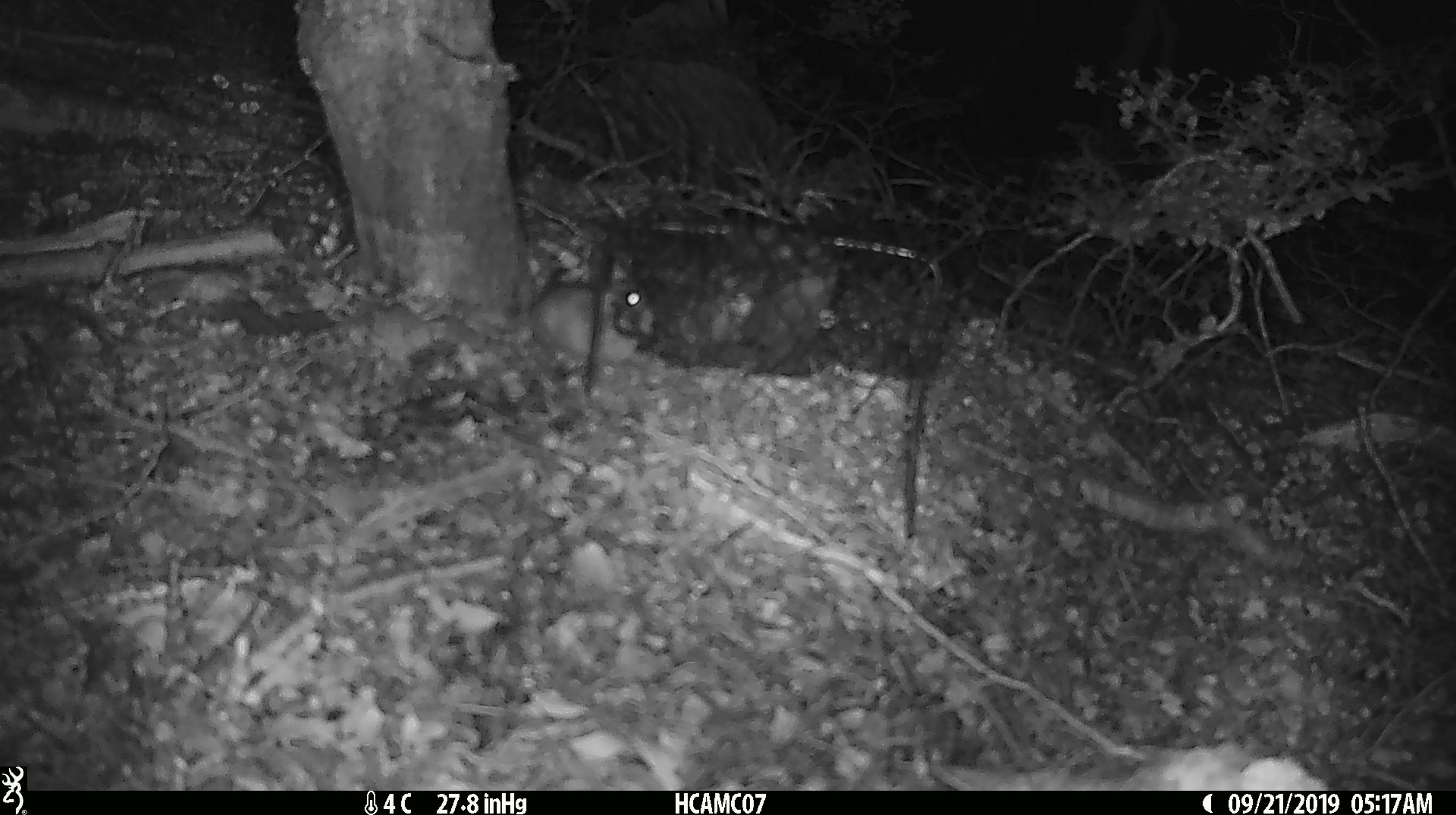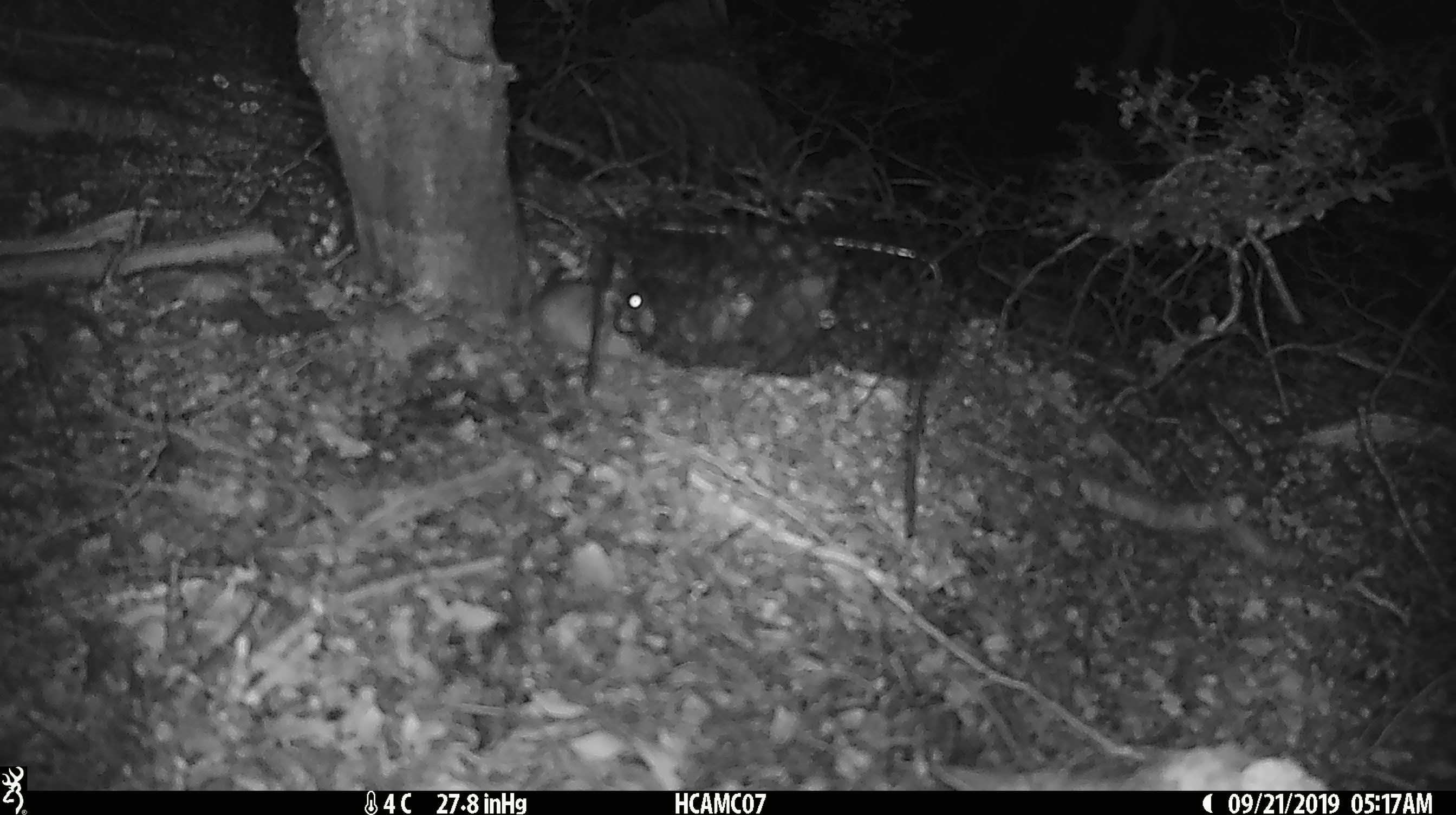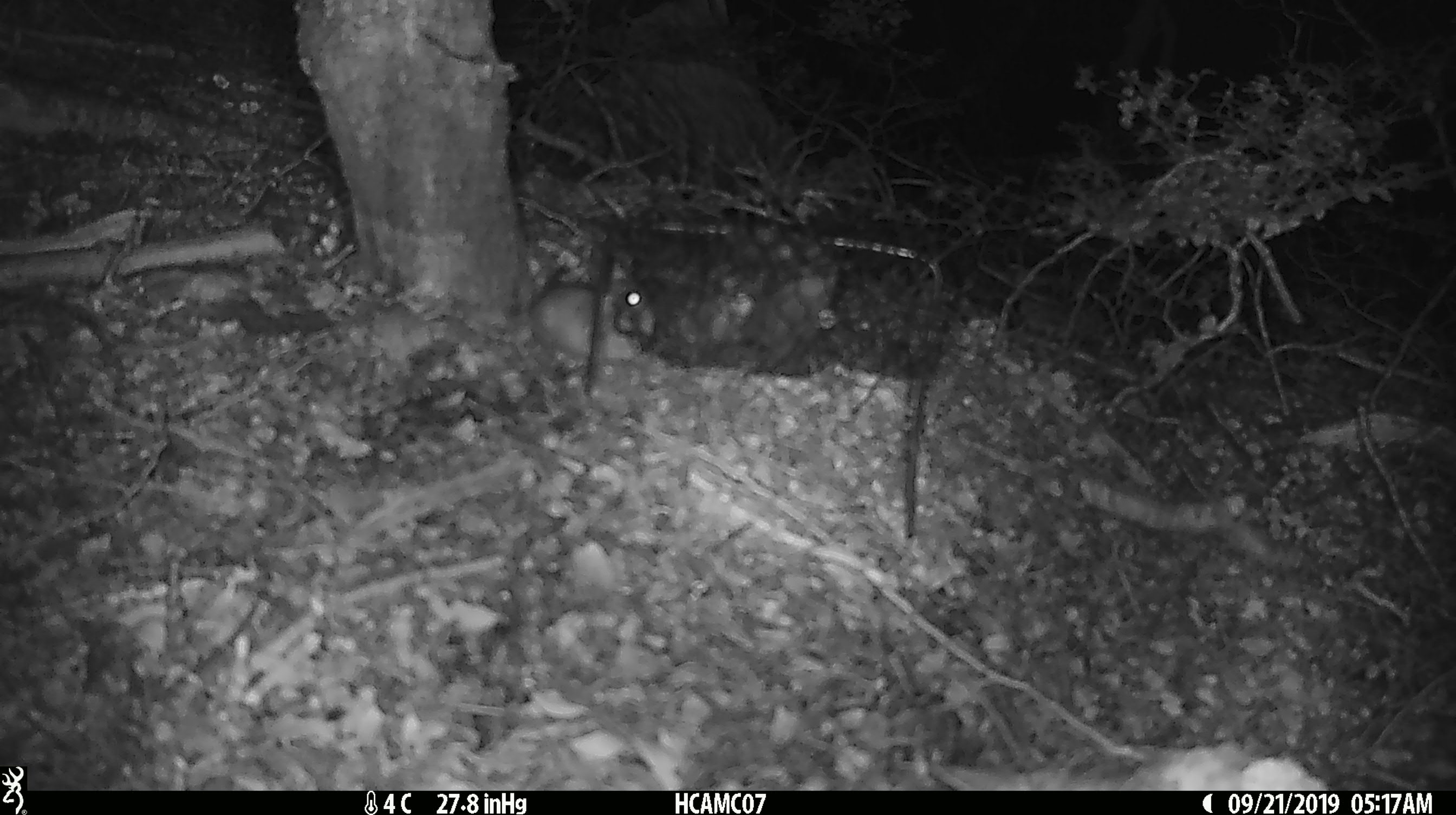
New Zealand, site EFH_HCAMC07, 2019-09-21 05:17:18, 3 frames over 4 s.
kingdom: Animalia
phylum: Chordata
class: Mammalia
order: Rodentia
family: Muridae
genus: Mus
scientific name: Mus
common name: mouse